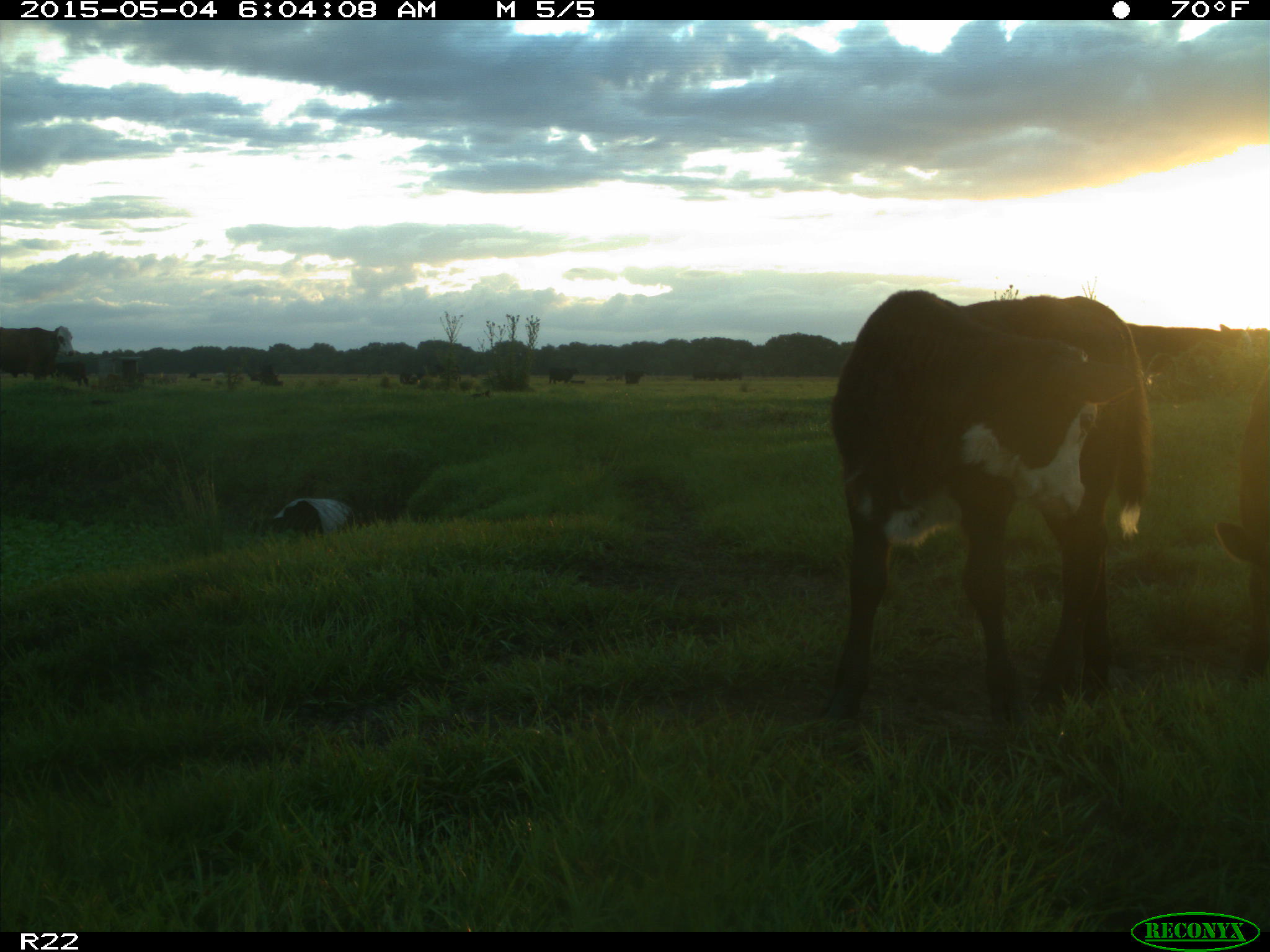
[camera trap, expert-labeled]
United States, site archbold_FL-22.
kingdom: Animalia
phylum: Chordata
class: Mammalia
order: Artiodactyla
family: Bovidae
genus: Bos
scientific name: Bos taurus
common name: domestic cow